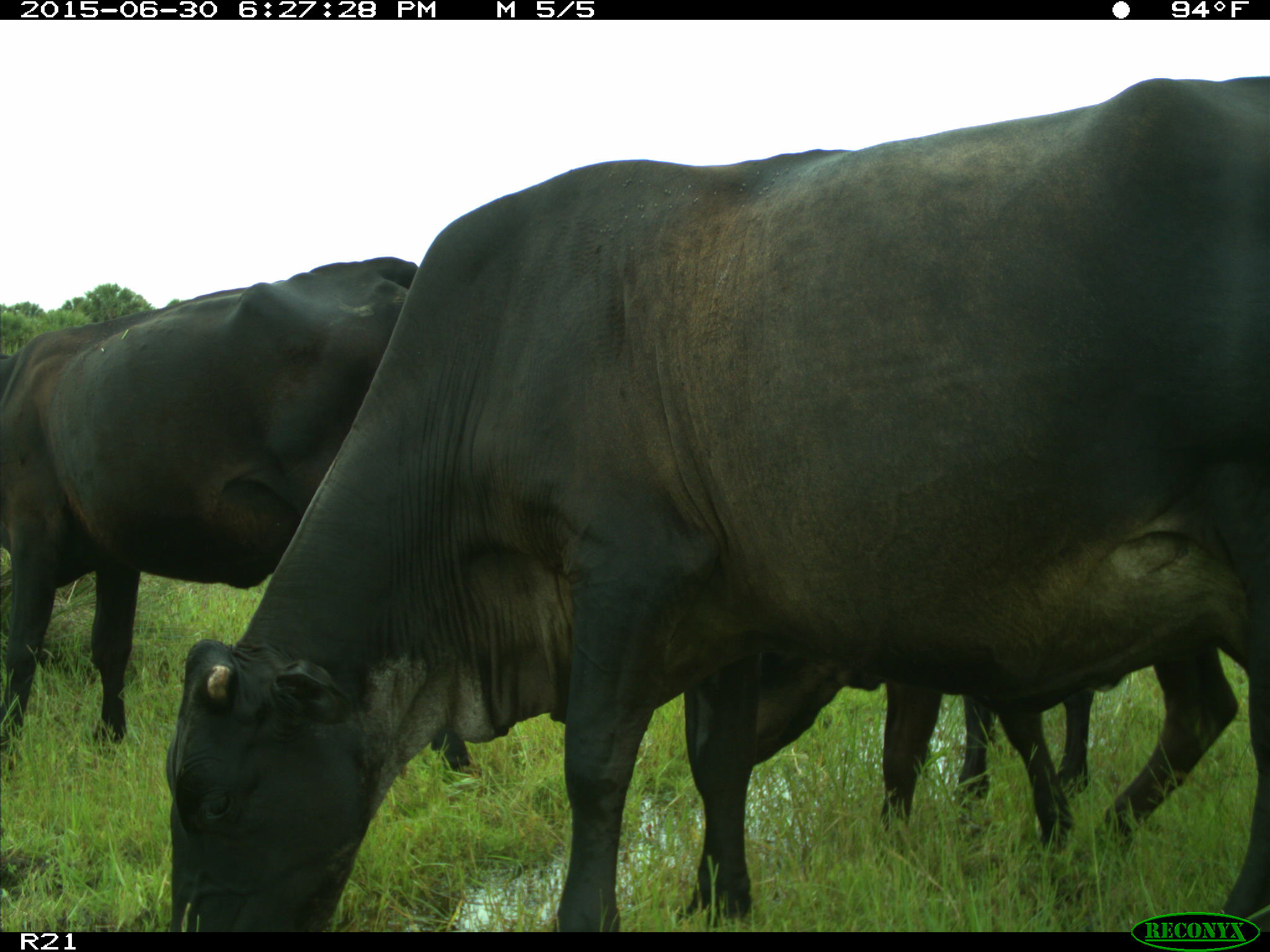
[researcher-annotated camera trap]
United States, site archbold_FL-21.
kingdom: Animalia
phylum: Chordata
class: Mammalia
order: Artiodactyla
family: Bovidae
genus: Bos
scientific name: Bos taurus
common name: domestic cow